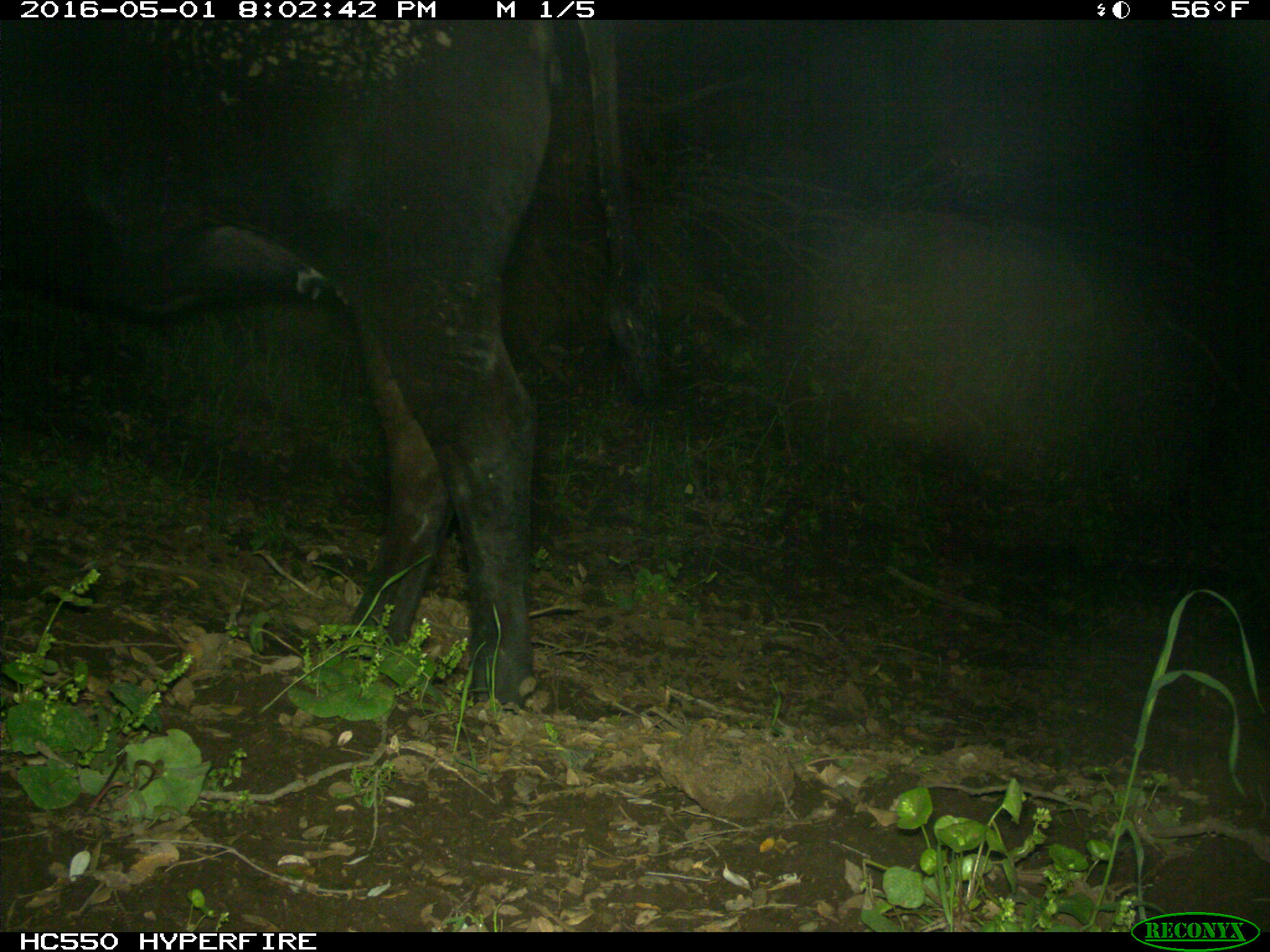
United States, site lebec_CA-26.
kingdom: Animalia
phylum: Chordata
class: Mammalia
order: Artiodactyla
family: Bovidae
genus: Bos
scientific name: Bos taurus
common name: domestic cow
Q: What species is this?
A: Bos taurus (domestic cow).